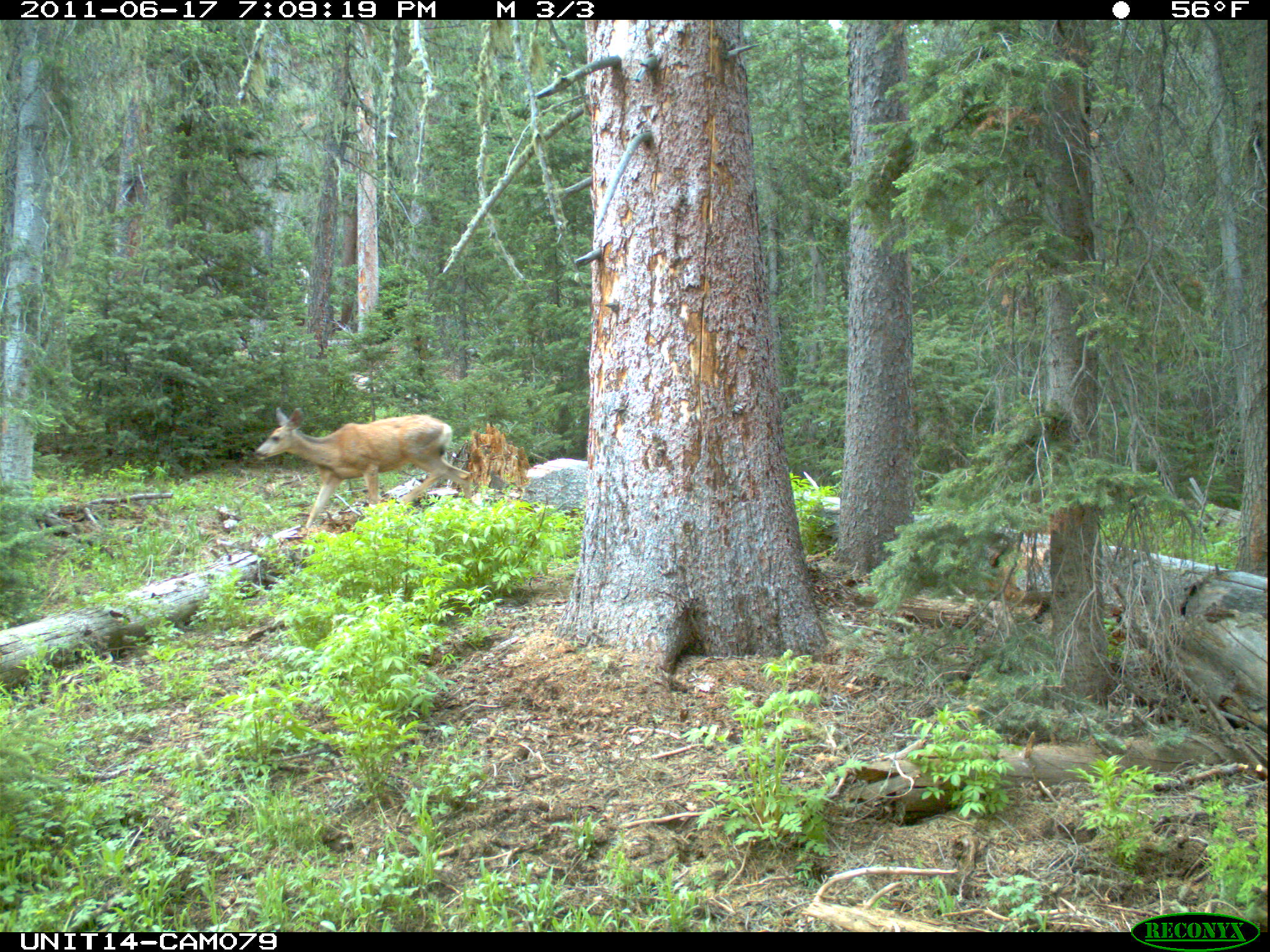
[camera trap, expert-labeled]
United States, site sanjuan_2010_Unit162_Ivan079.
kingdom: Animalia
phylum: Chordata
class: Mammalia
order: Artiodactyla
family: Cervidae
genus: Odocoileus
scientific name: Odocoileus hemionus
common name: mule deer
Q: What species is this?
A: Odocoileus hemionus (mule deer).